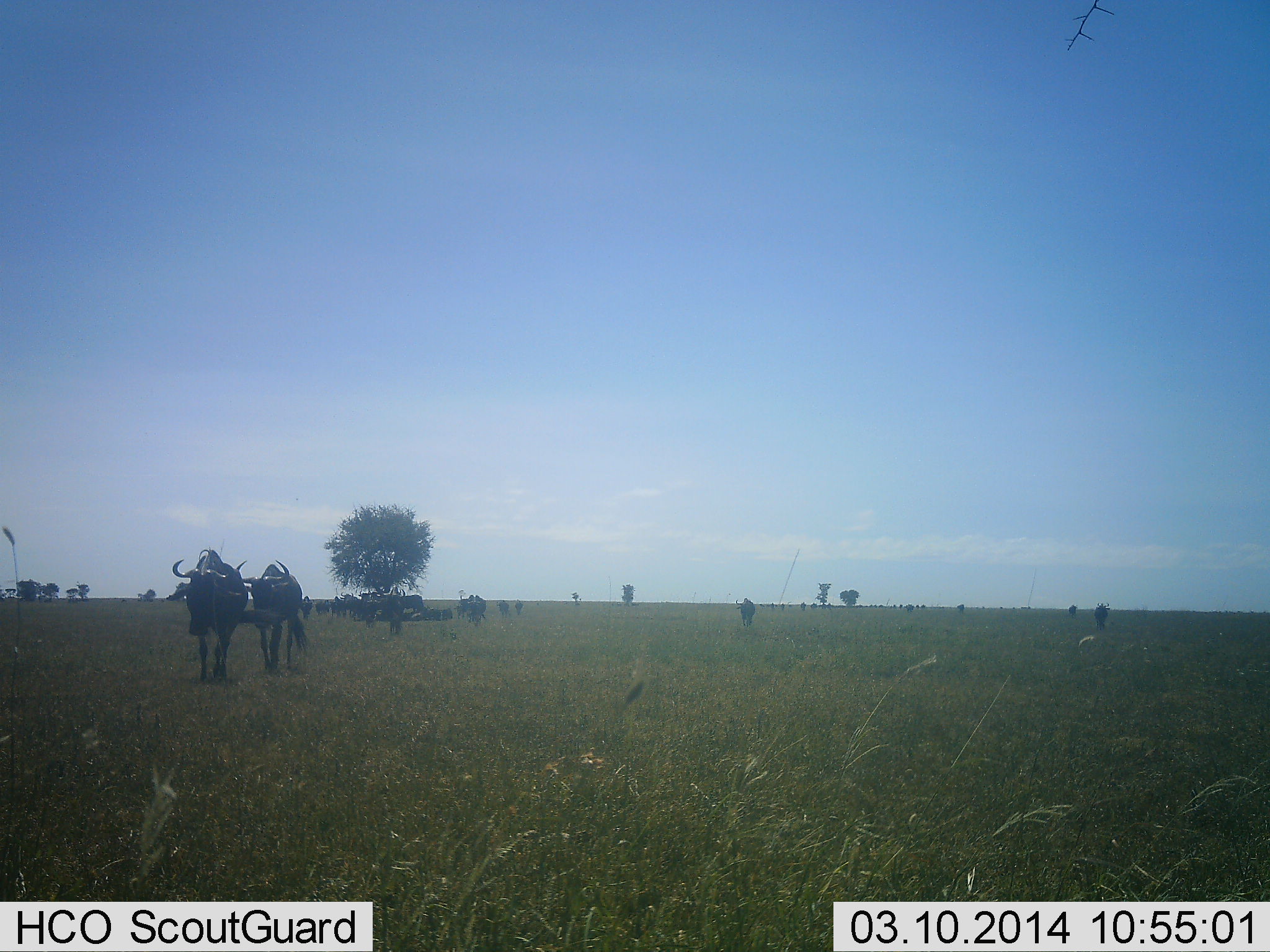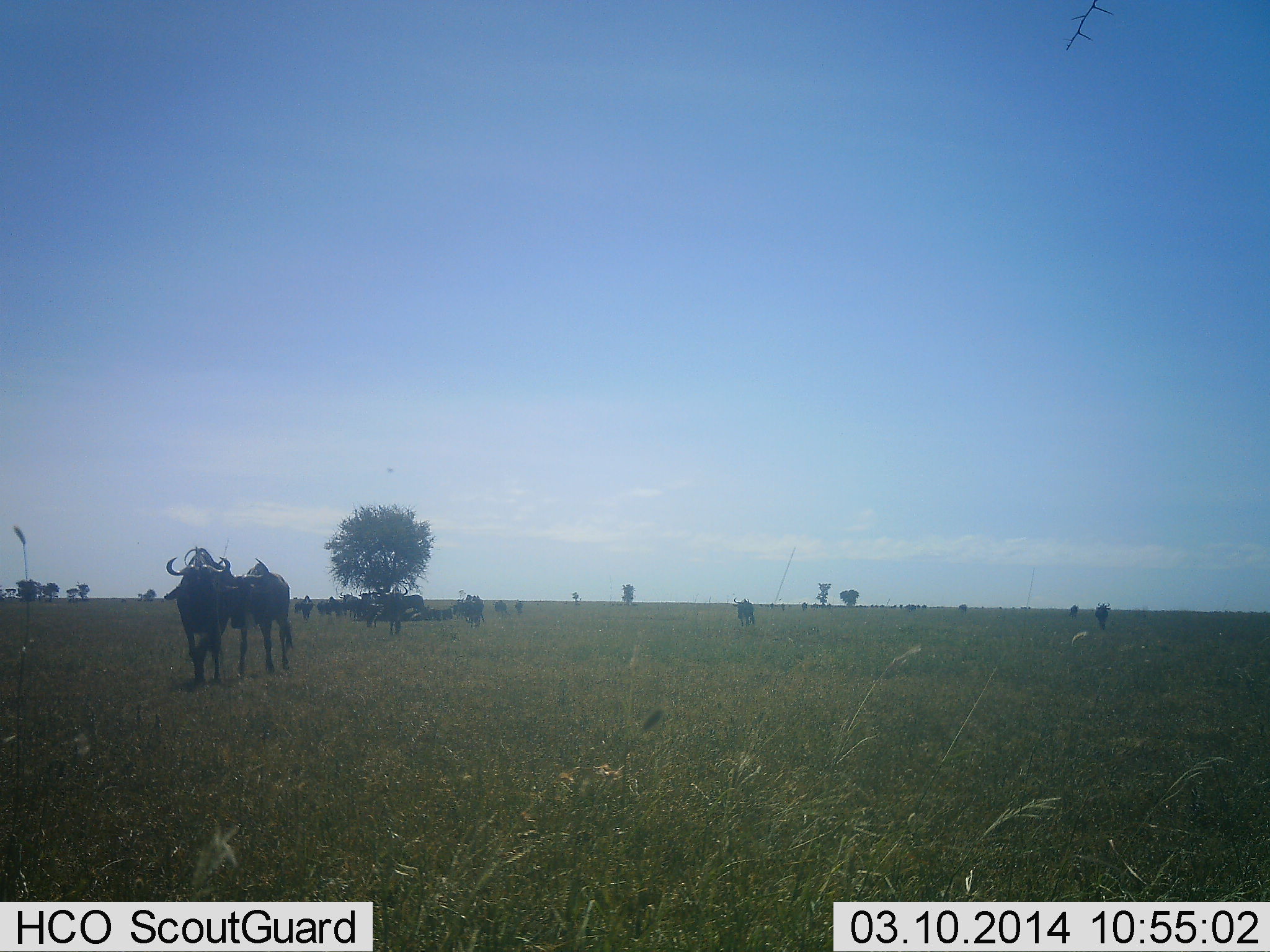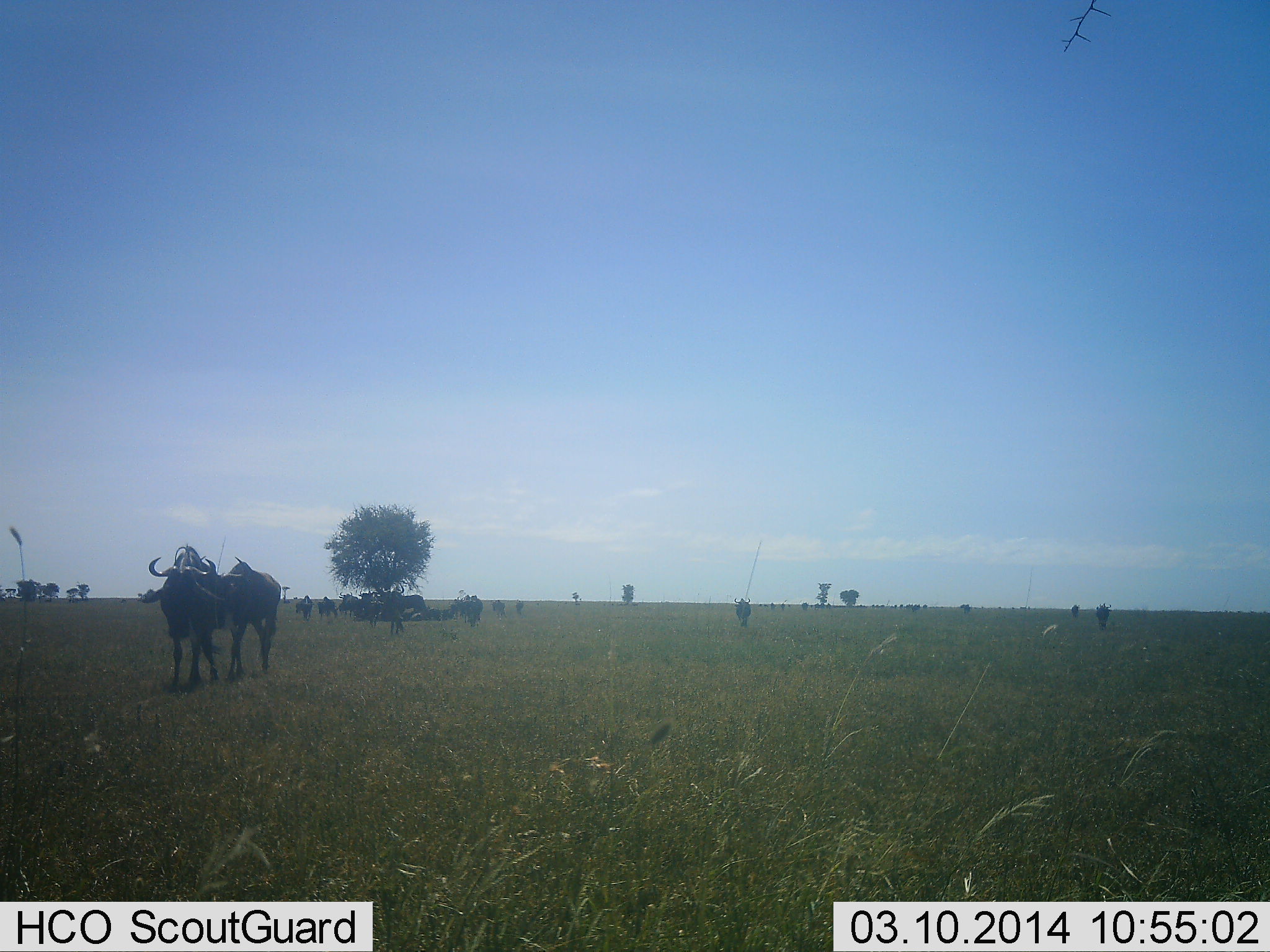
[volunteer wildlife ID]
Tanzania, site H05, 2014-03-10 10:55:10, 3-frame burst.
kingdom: Animalia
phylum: Chordata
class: Mammalia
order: Artiodactyla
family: Bovidae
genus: Connochaetes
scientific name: Connochaetes taurinus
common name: blue wildebeest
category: wildebeest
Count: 11-50.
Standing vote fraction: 60%.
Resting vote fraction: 70%.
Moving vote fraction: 90%.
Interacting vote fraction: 0%.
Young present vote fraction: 0%.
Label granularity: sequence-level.